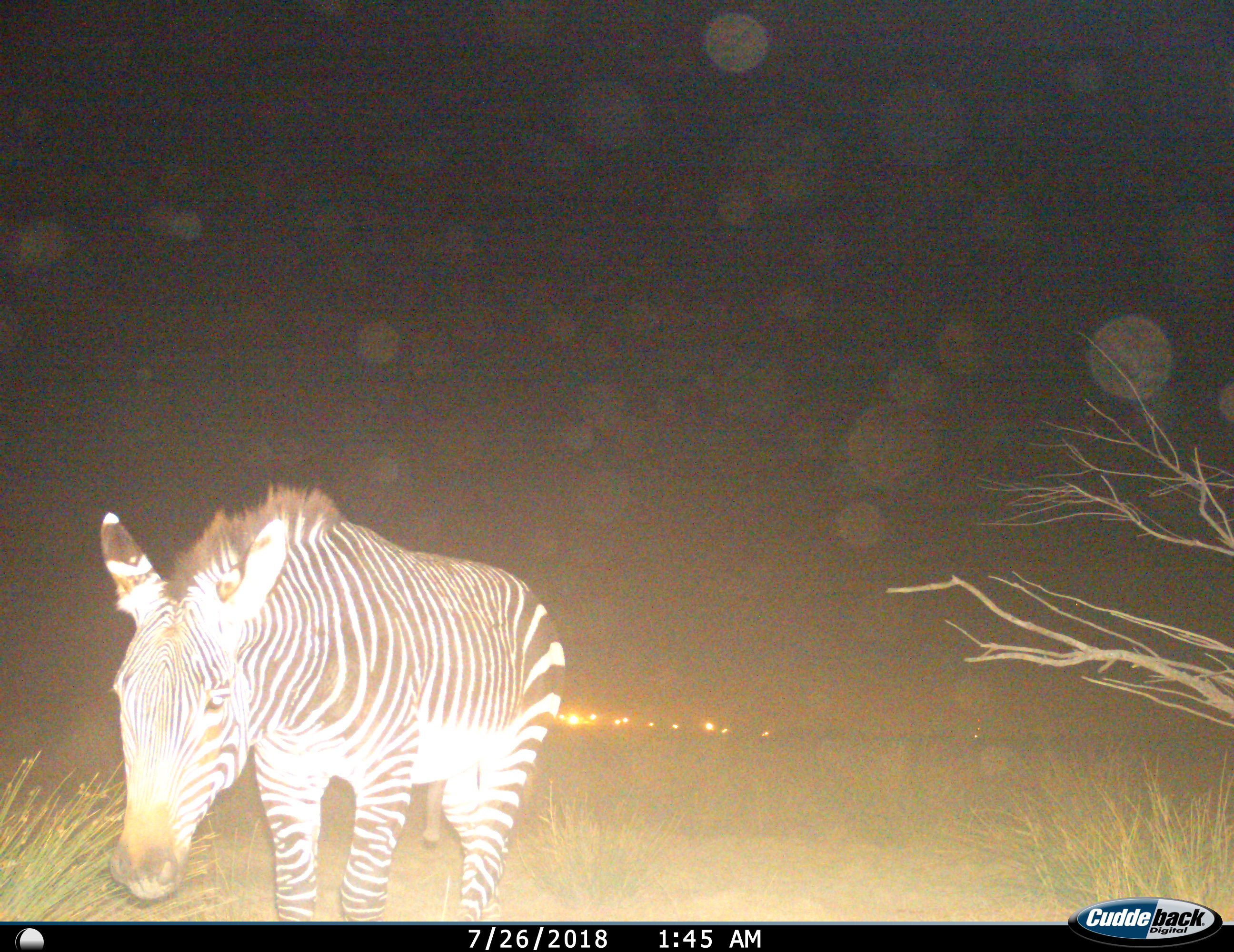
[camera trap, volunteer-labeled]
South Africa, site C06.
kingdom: Animalia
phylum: Chordata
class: Mammalia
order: Perissodactyla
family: Equidae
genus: Equus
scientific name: Equus zebra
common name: mountain zebra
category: zebramountain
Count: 1.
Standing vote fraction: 40%.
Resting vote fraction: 0%.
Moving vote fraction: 60%.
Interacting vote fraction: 0%.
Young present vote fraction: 0%.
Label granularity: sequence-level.